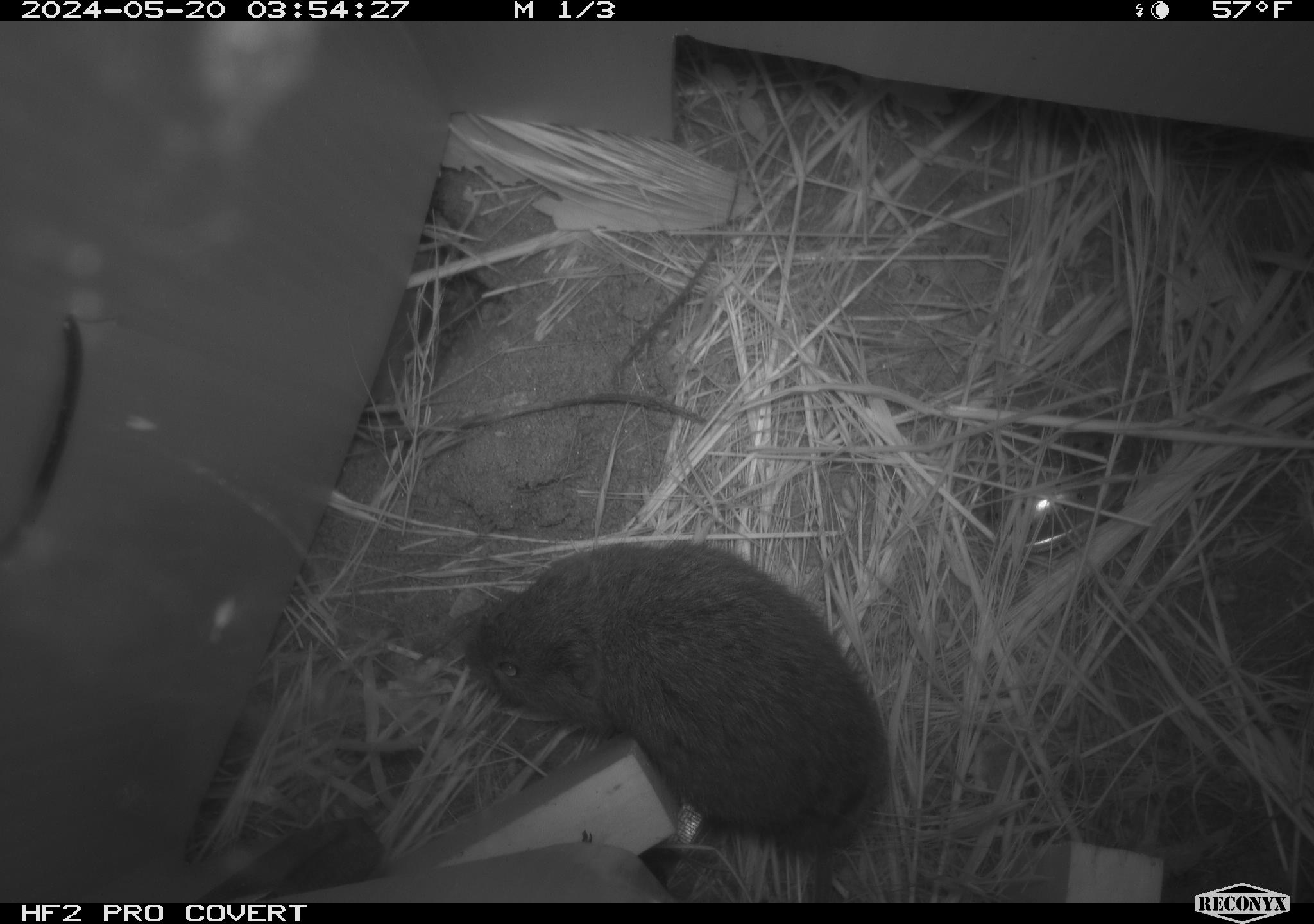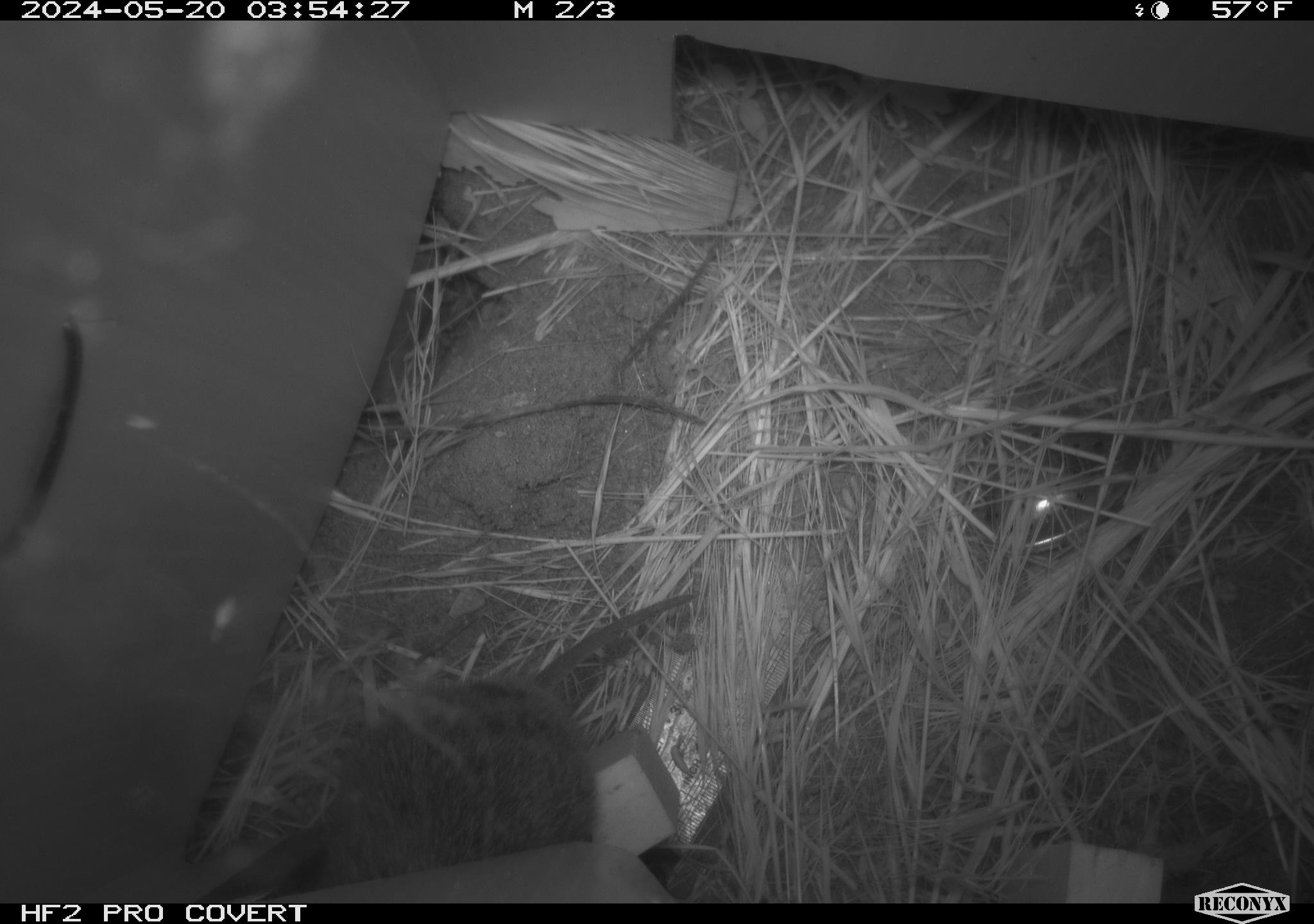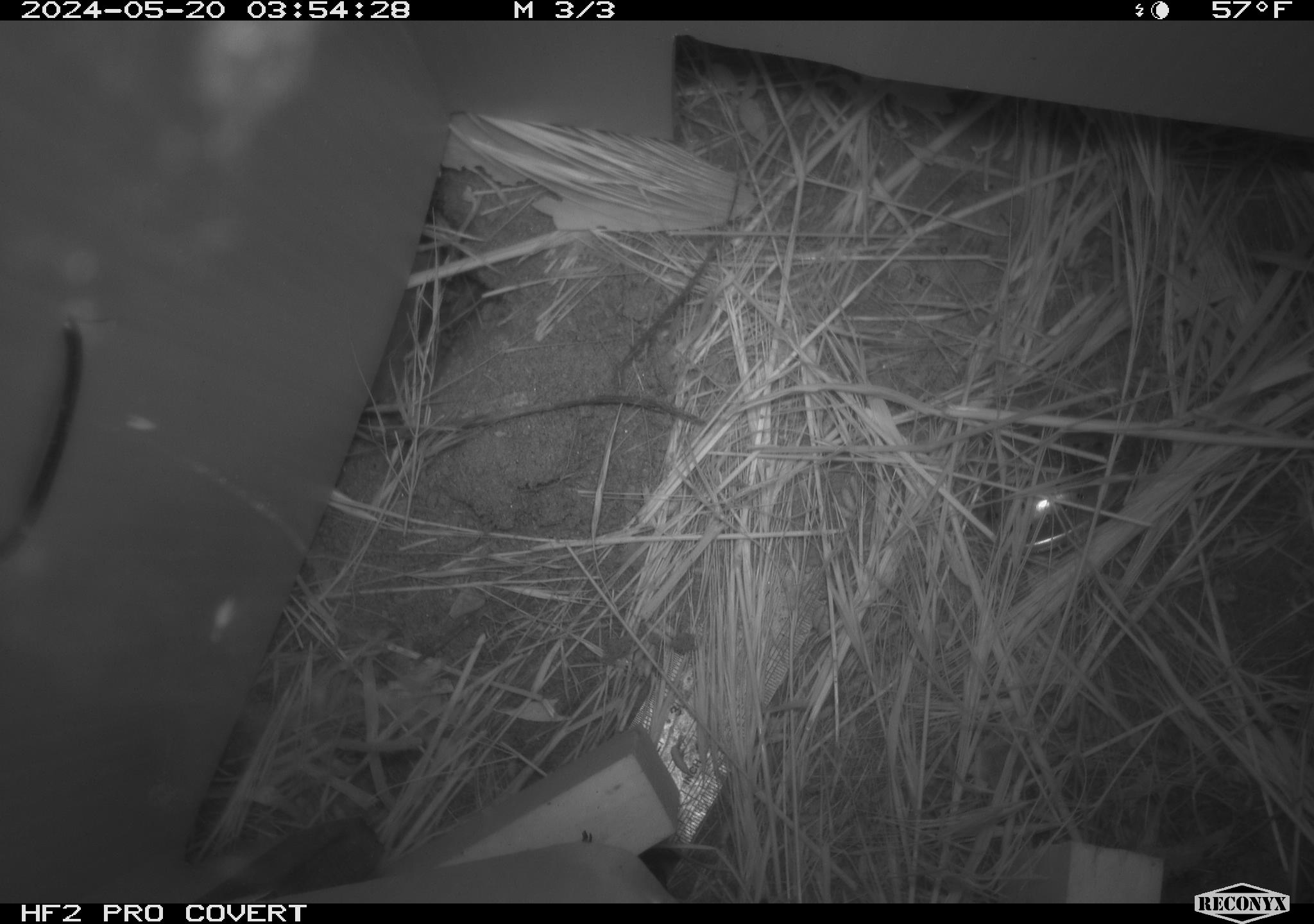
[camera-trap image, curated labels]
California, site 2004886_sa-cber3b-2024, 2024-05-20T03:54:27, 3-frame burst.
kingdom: Animalia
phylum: Chordata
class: Mammalia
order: Rodentia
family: Cricetidae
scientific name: Arvicolinae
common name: voles, lemmings, and muskrats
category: arvicolinae subfamily